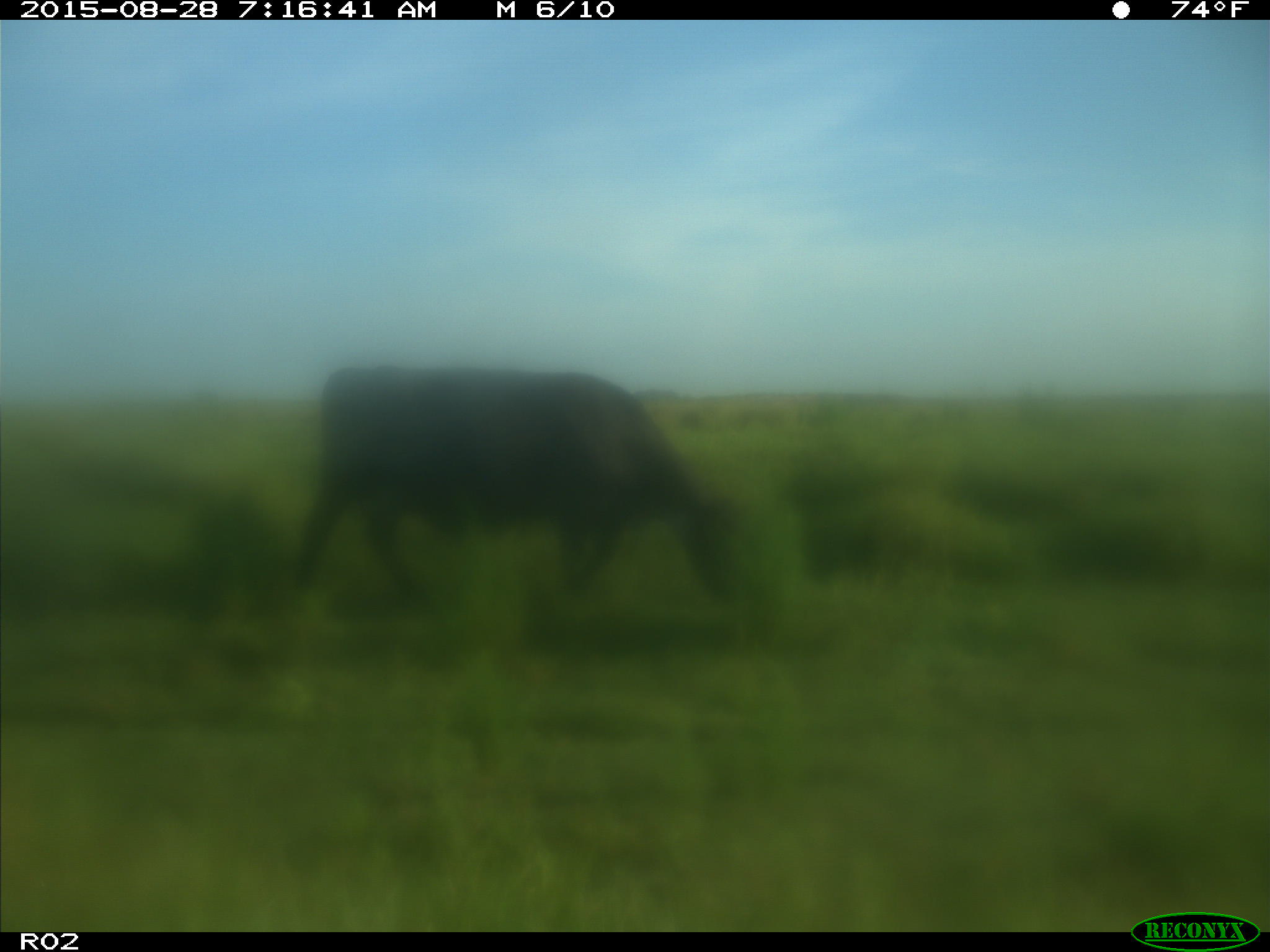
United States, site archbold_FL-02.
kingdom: Animalia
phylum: Chordata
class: Mammalia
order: Artiodactyla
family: Bovidae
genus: Bos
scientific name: Bos taurus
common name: domestic cow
Bos taurus (domestic cow).